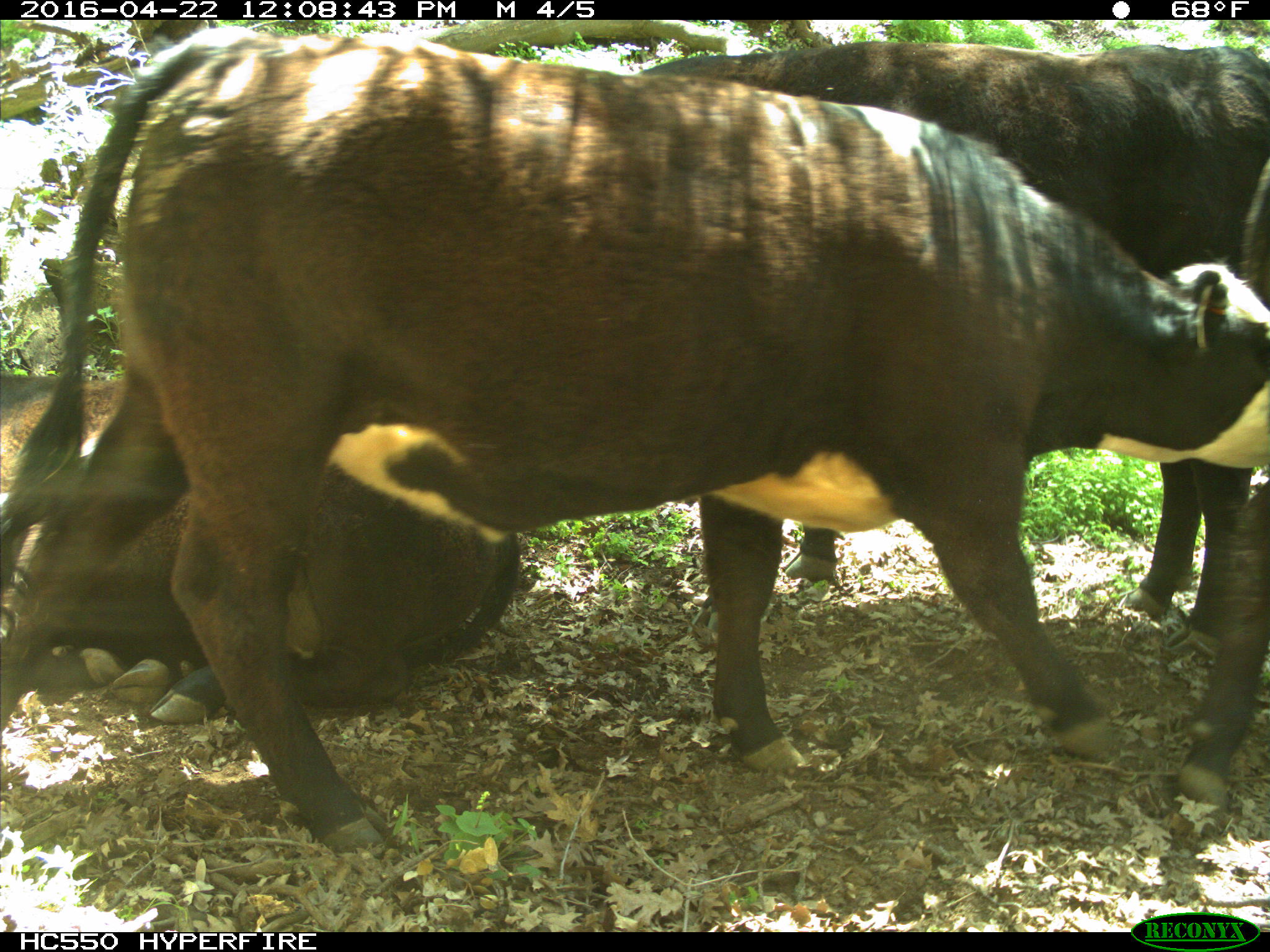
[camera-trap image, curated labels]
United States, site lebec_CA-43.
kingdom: Animalia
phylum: Chordata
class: Mammalia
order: Artiodactyla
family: Bovidae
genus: Bos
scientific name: Bos taurus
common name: domestic cow